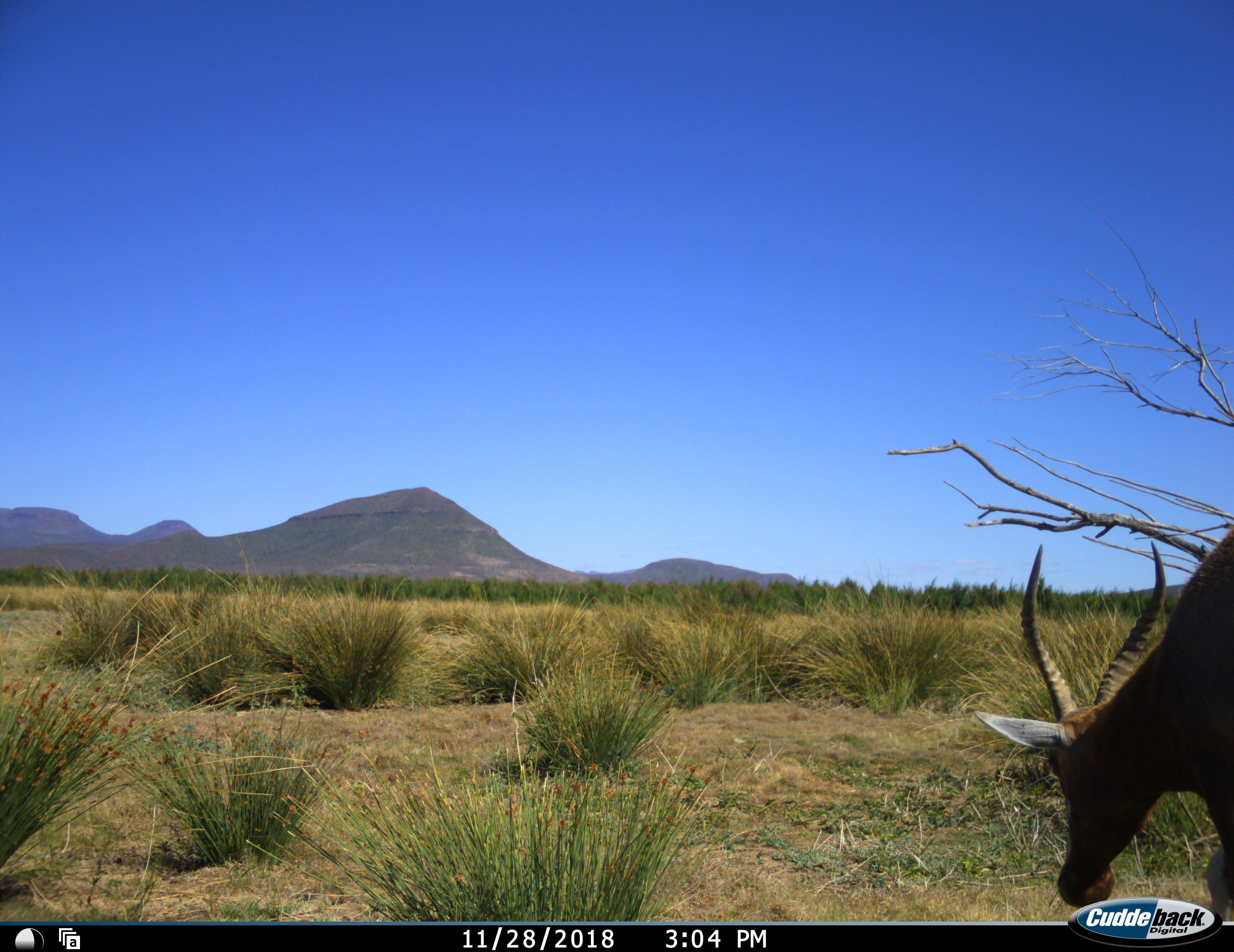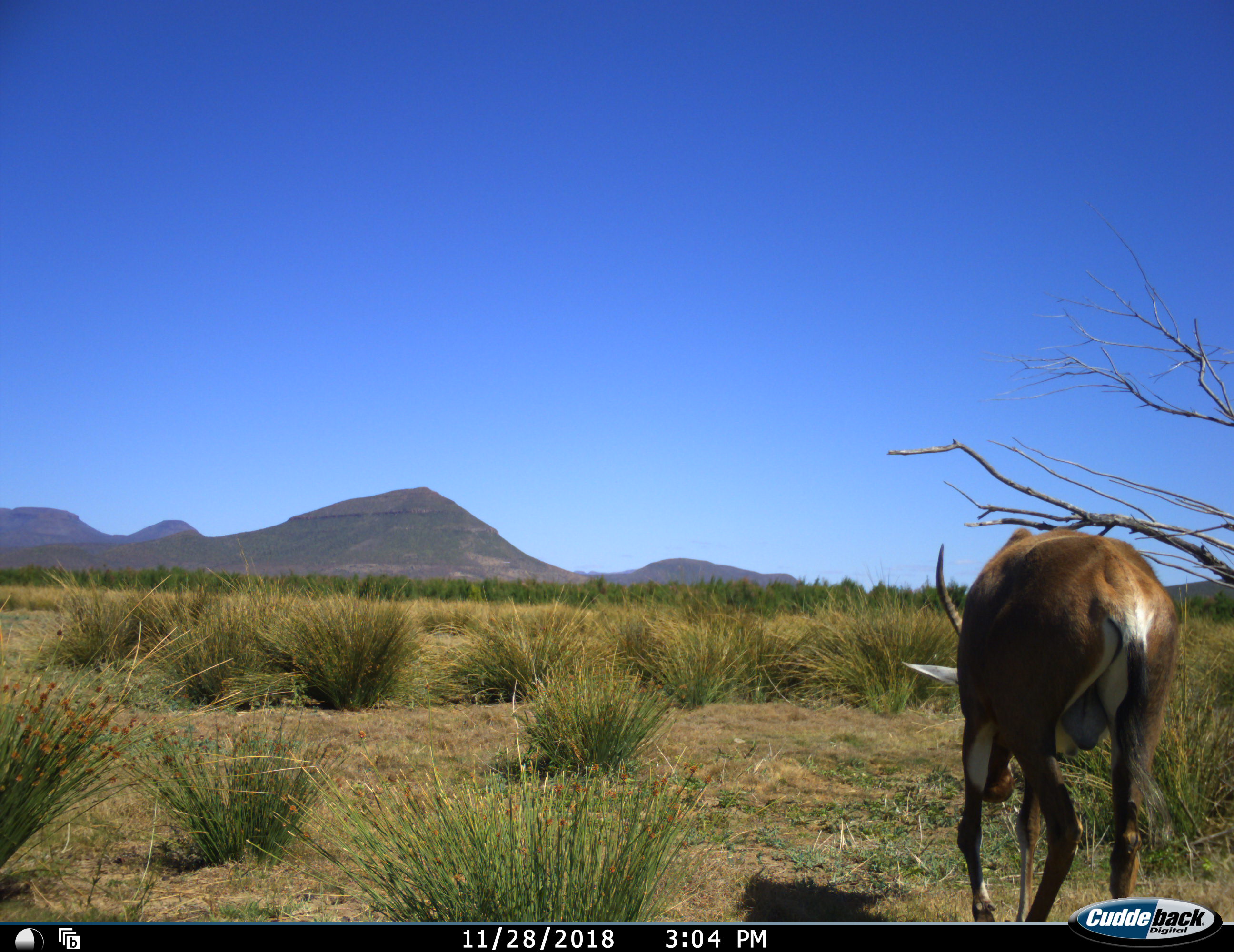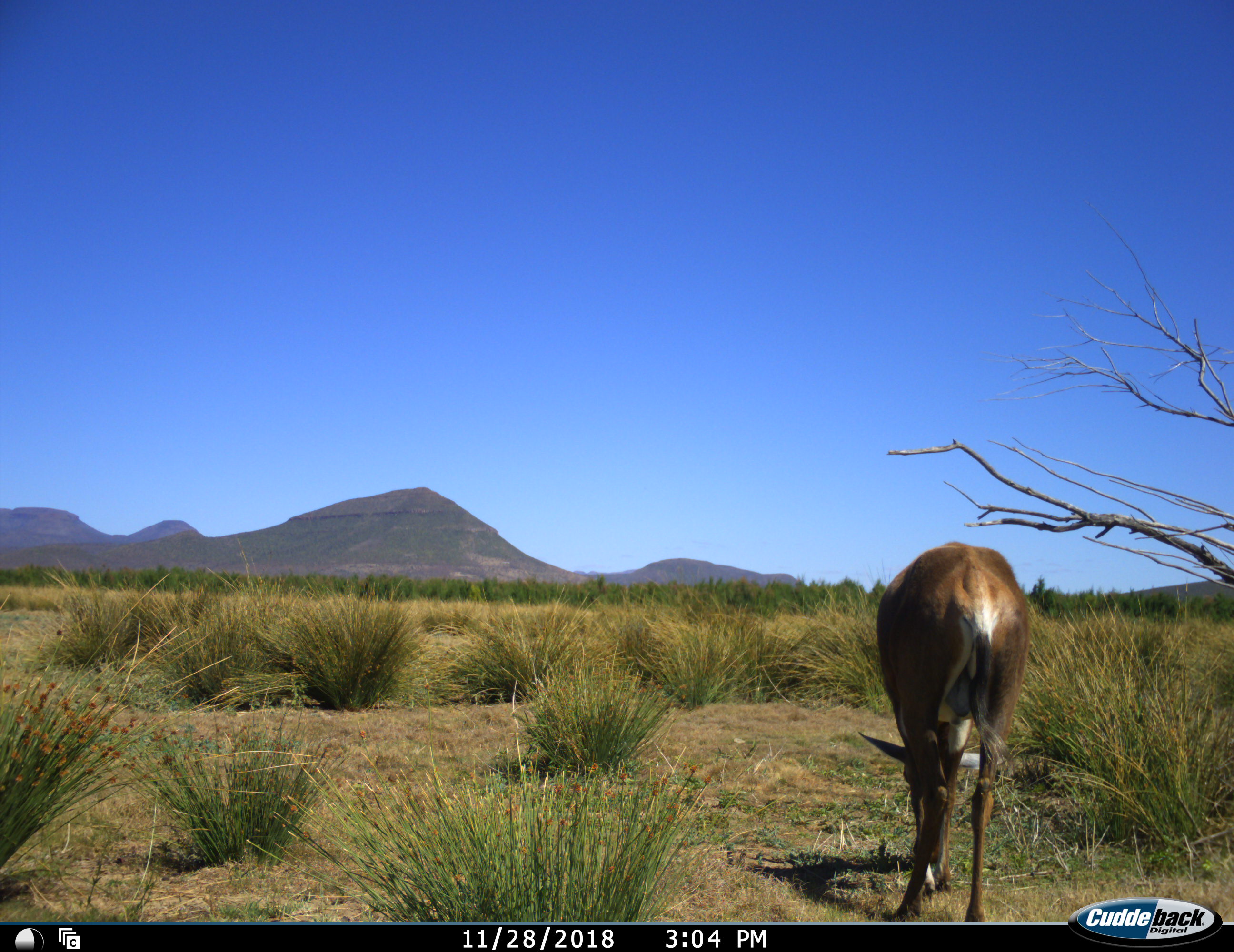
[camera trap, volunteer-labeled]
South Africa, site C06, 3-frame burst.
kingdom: Animalia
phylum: Chordata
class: Mammalia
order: Artiodactyla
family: Bovidae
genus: Damaliscus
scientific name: Damaliscus pygargus phillipsi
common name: blesbok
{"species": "blesbok (Damaliscus pygargus phillipsi)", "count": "1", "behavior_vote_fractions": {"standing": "0%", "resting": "0%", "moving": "70%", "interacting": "0%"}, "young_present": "0%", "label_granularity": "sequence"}